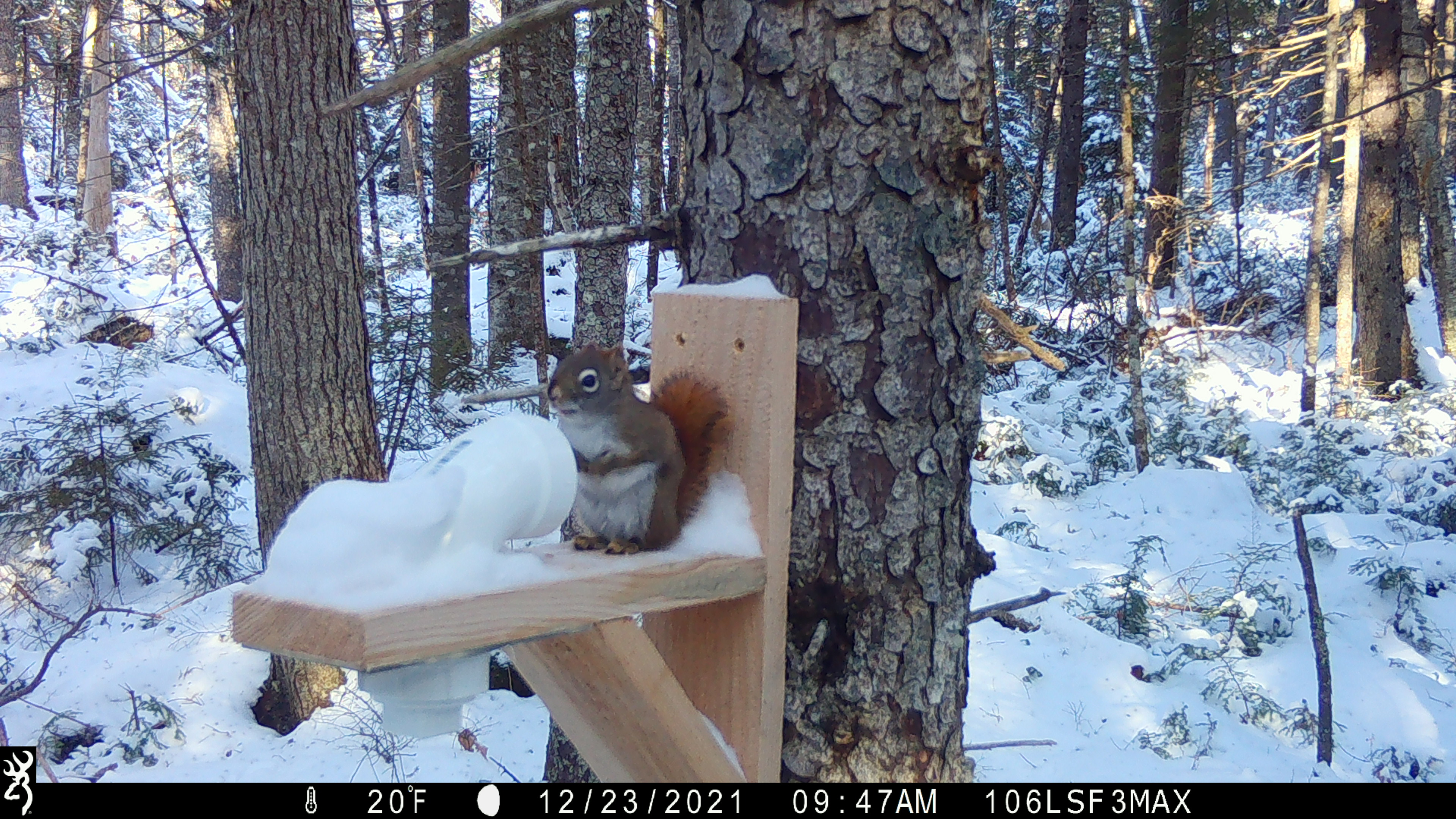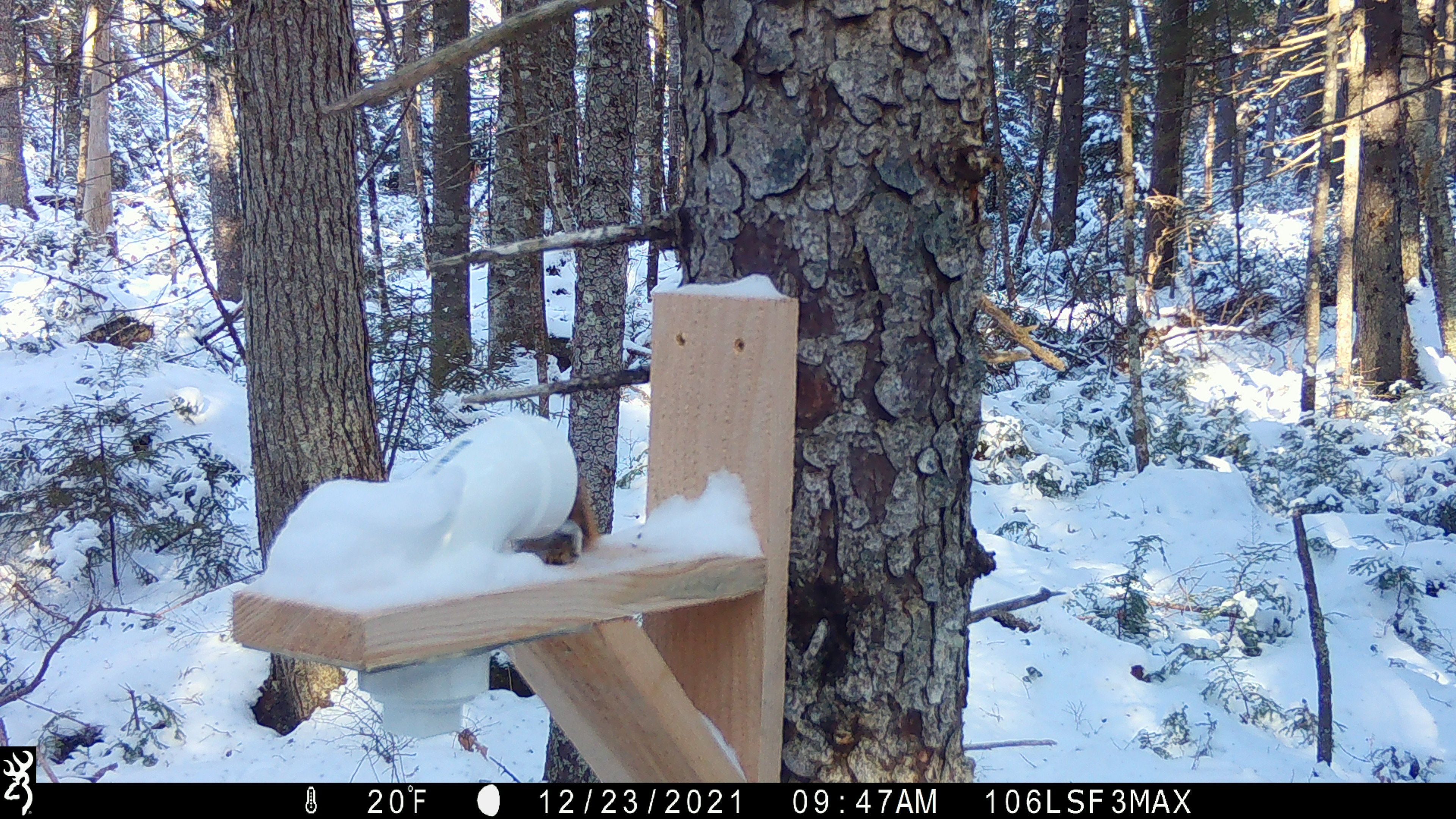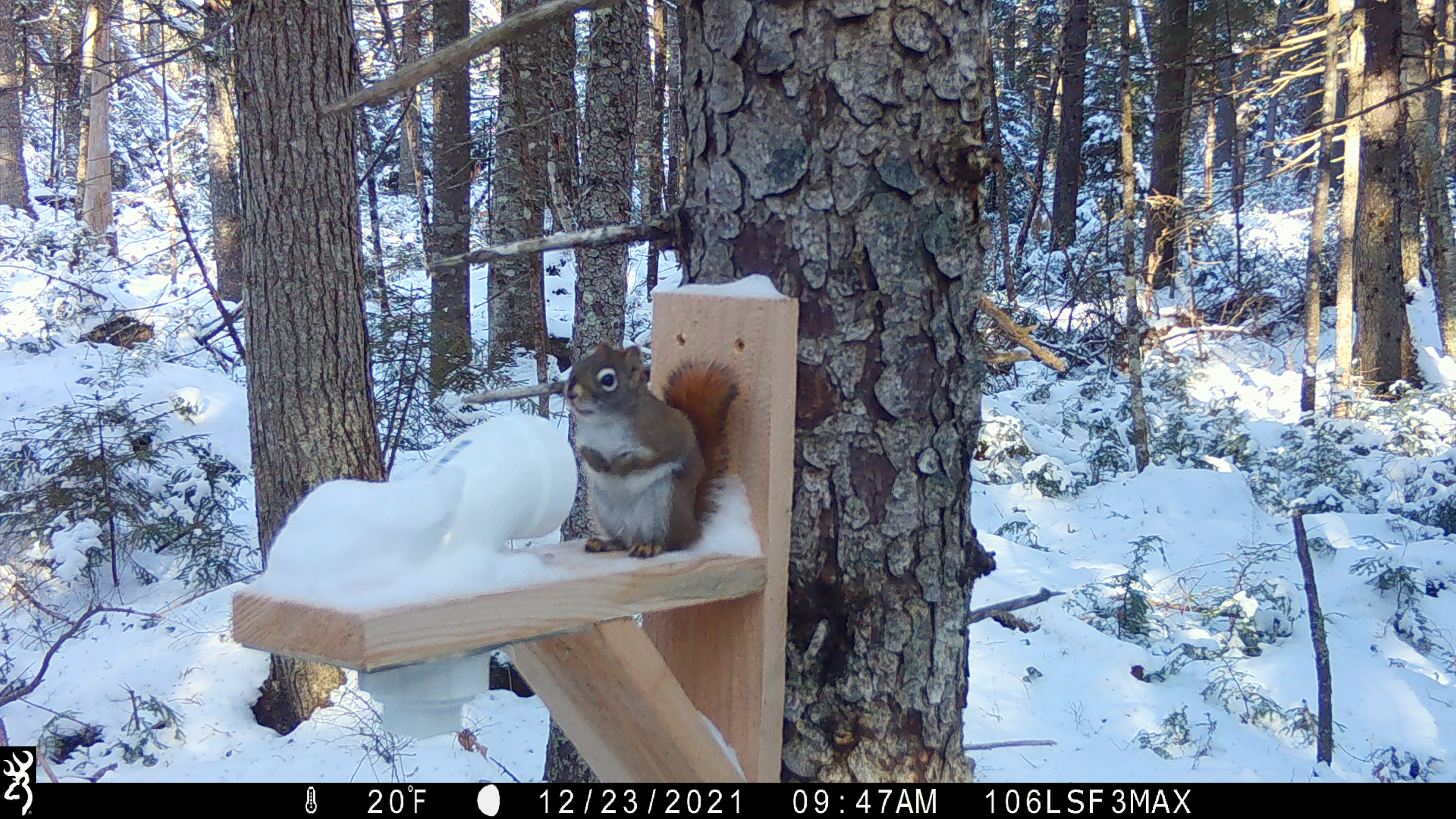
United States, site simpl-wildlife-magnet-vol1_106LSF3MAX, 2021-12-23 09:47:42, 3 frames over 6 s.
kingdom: Animalia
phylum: Chordata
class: Mammalia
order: Rodentia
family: Sciuridae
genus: Tamiasciurus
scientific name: Tamiasciurus hudsonicus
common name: red squirrel